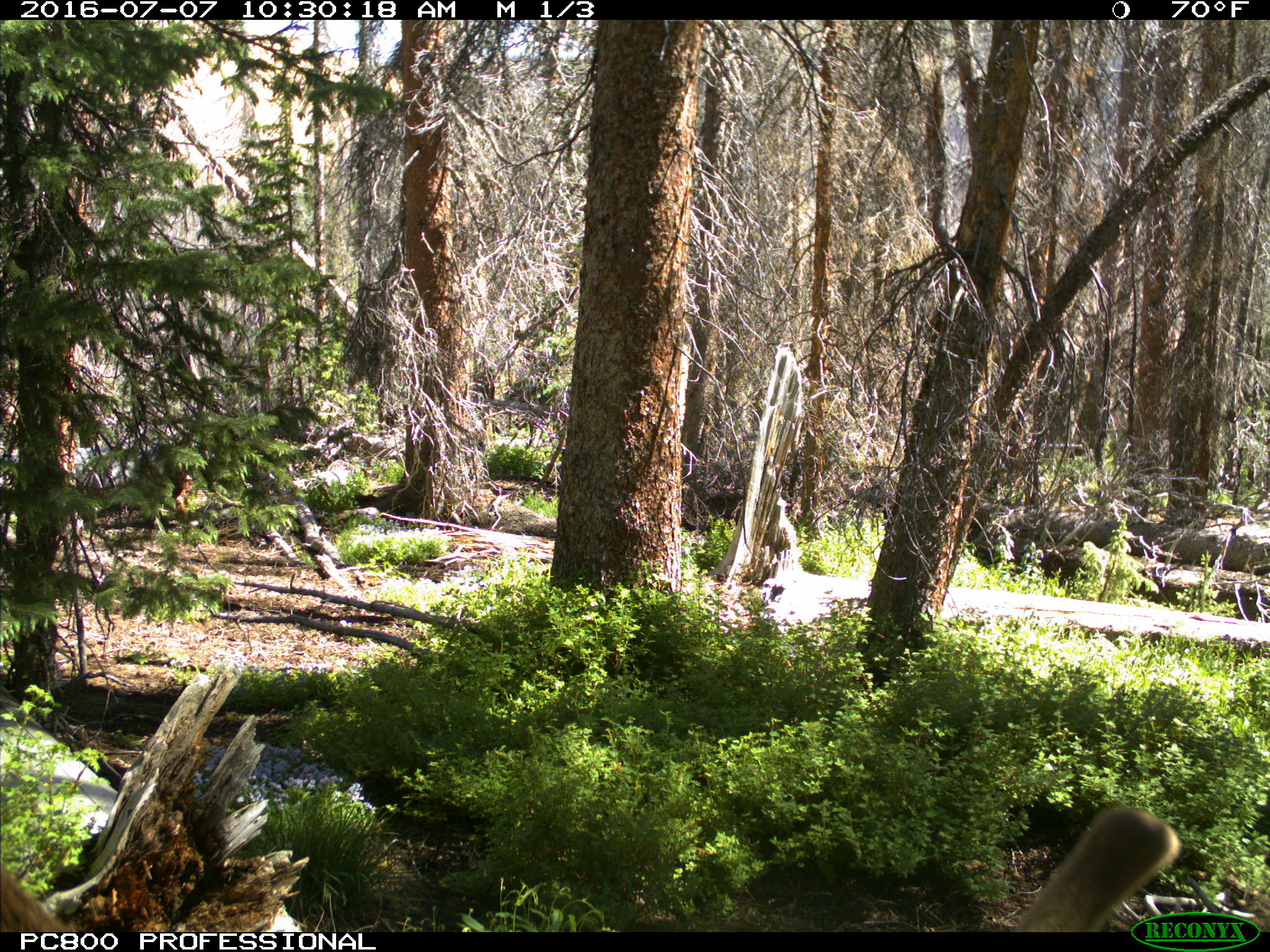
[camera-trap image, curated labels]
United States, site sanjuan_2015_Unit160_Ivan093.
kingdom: Animalia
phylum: Chordata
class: Mammalia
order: Artiodactyla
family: Cervidae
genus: Cervus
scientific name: Cervus elaphus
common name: red deer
Cervus elaphus (red deer).